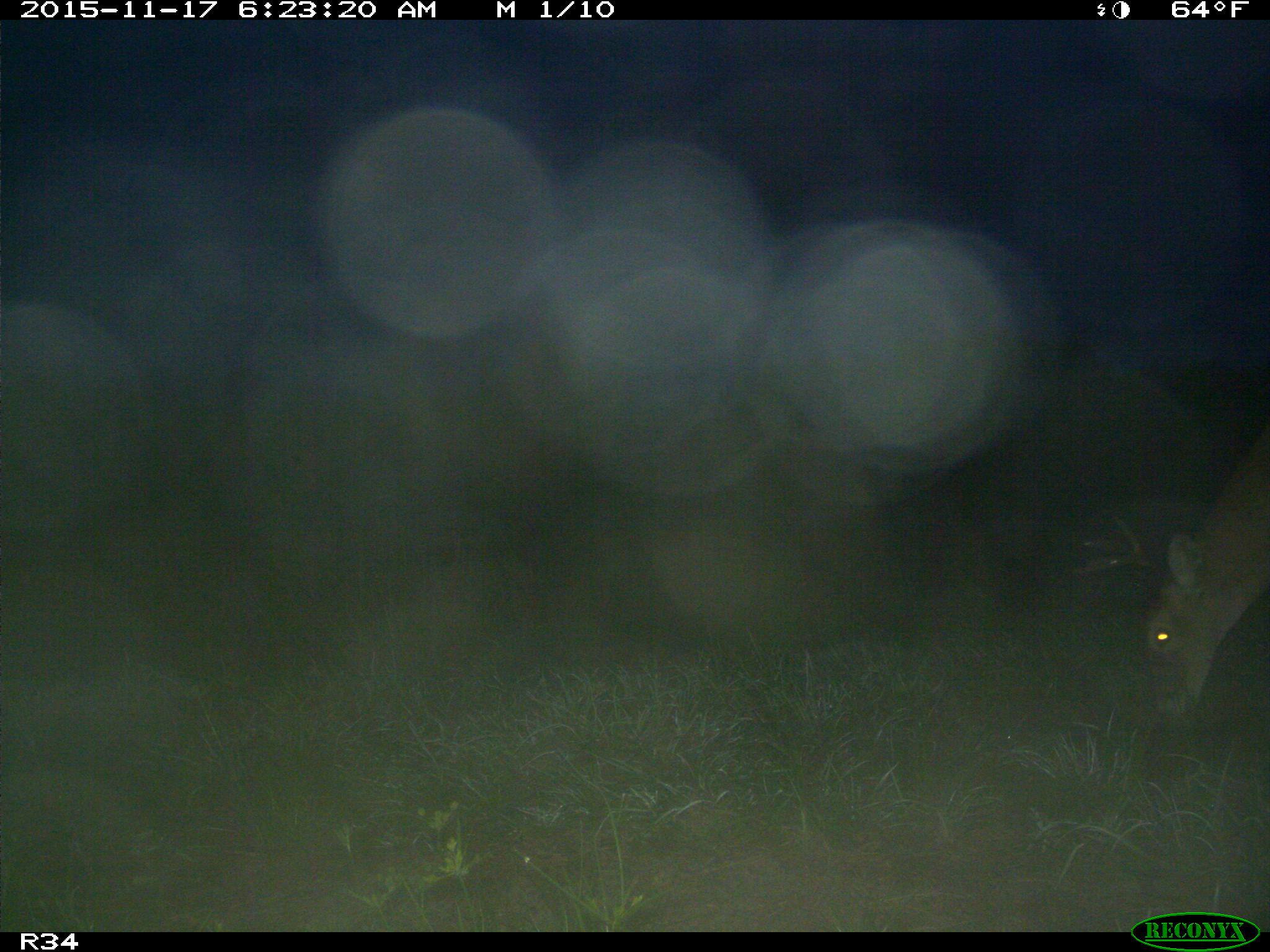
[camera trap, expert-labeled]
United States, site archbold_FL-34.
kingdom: Animalia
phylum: Chordata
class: Mammalia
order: Artiodactyla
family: Cervidae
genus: Odocoileus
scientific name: Odocoileus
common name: deer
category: unidentified deer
Unidentified deer (deer) (Odocoileus).